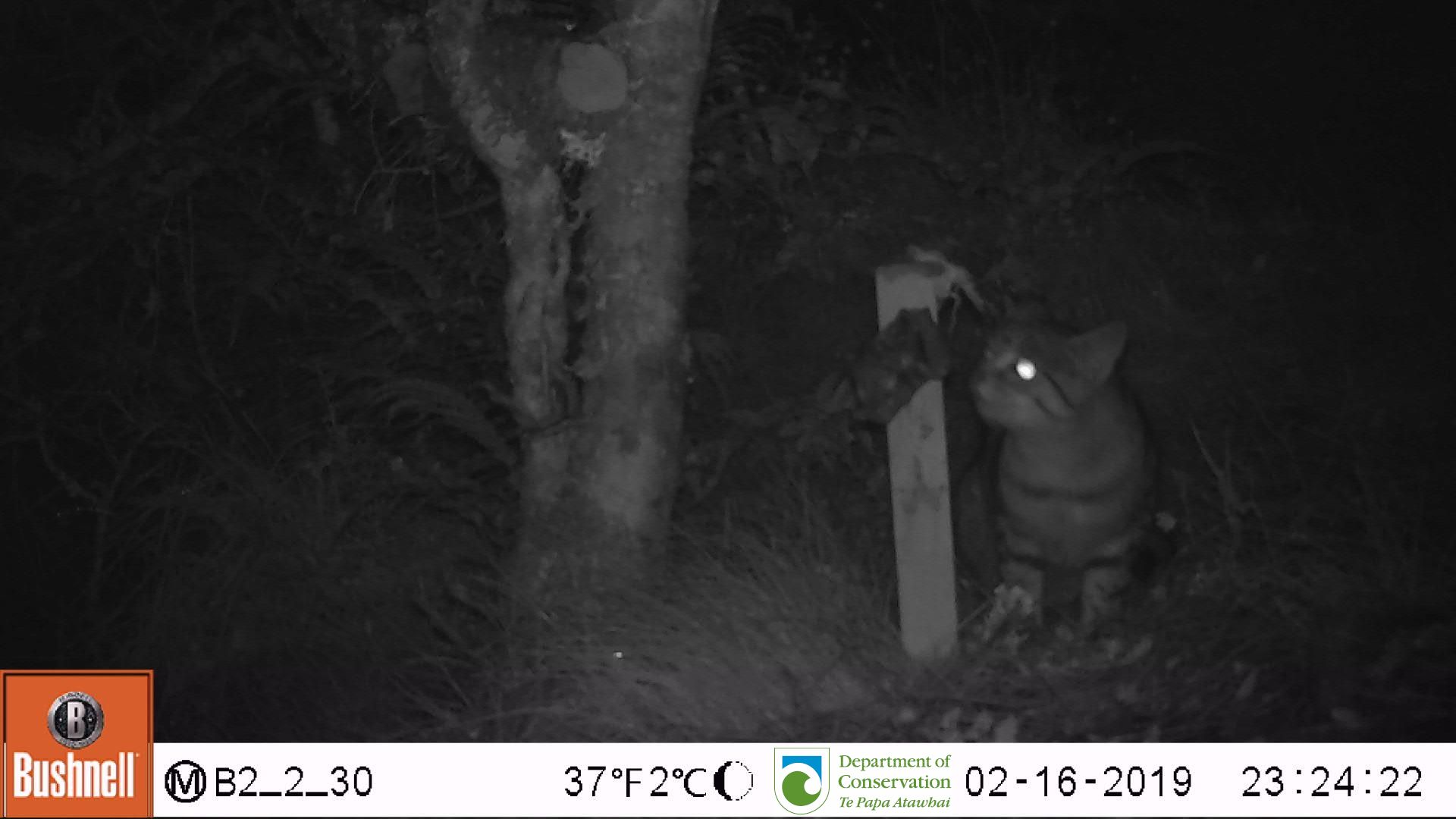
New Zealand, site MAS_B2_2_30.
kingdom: Animalia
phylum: Chordata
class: Mammalia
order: Carnivora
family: Felidae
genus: Felis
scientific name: Felis catus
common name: domestic cat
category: cat